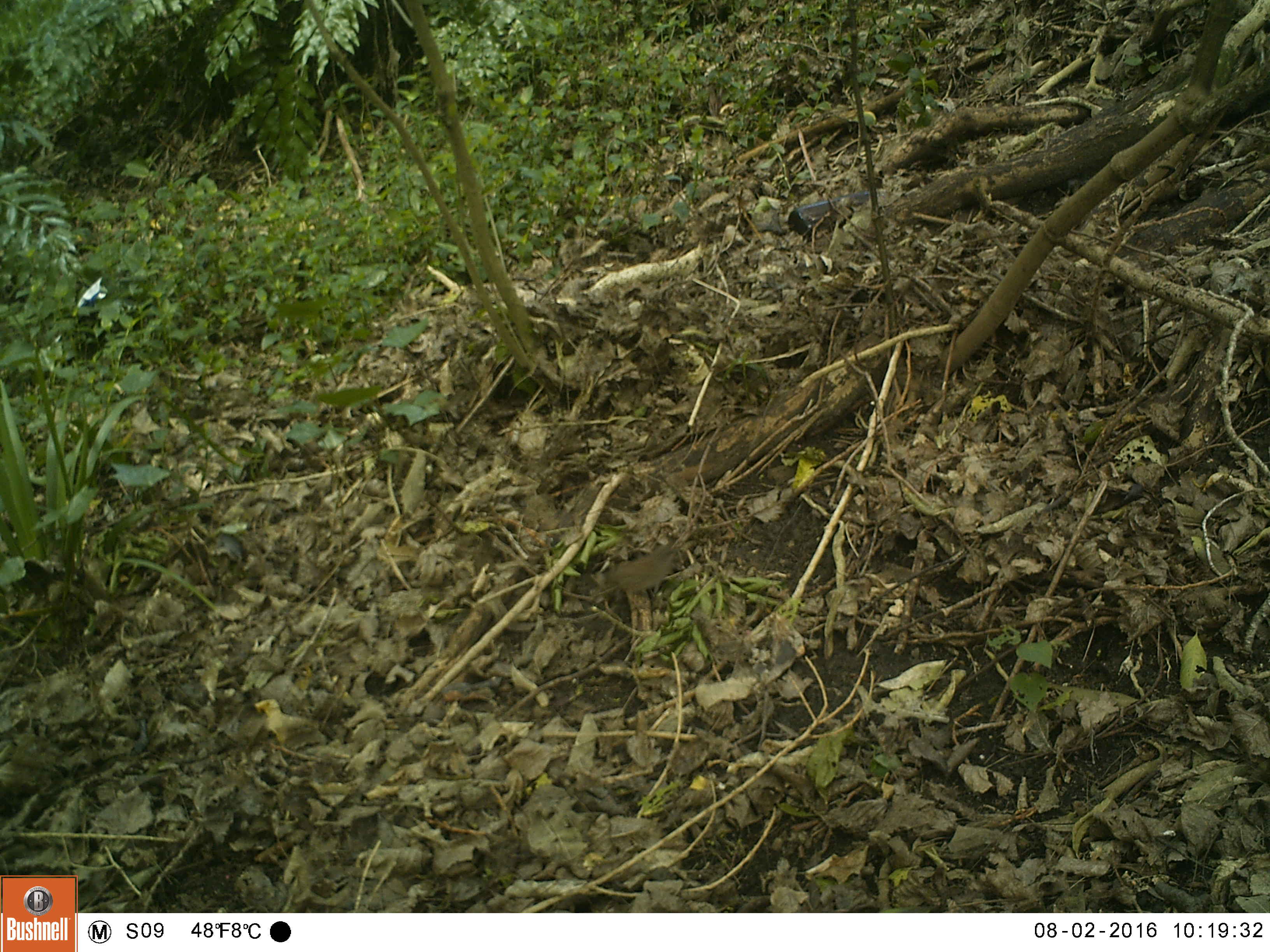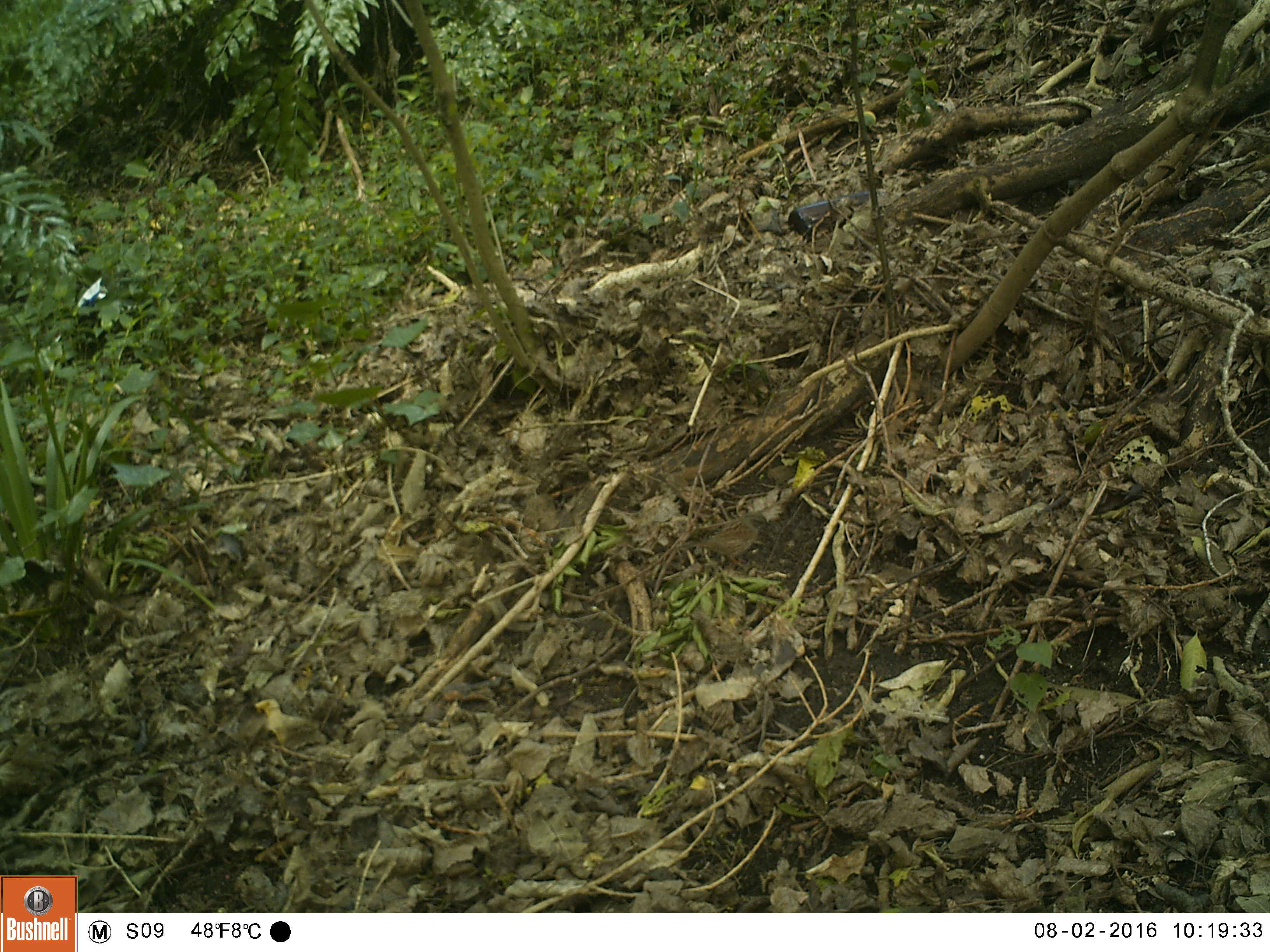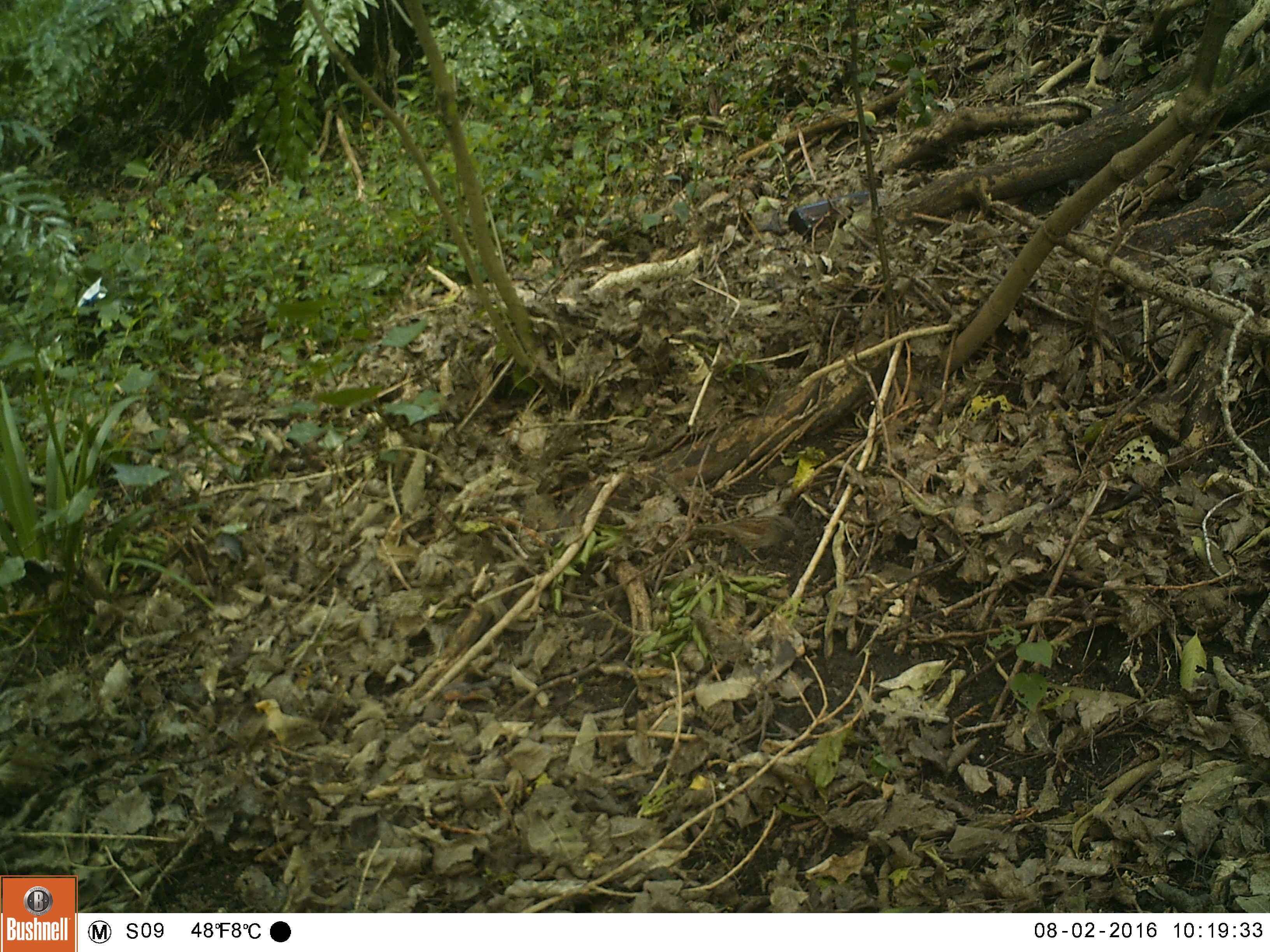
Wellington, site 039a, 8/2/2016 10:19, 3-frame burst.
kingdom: Animalia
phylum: Chordata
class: Aves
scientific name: Aves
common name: bird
Bird (Aves).